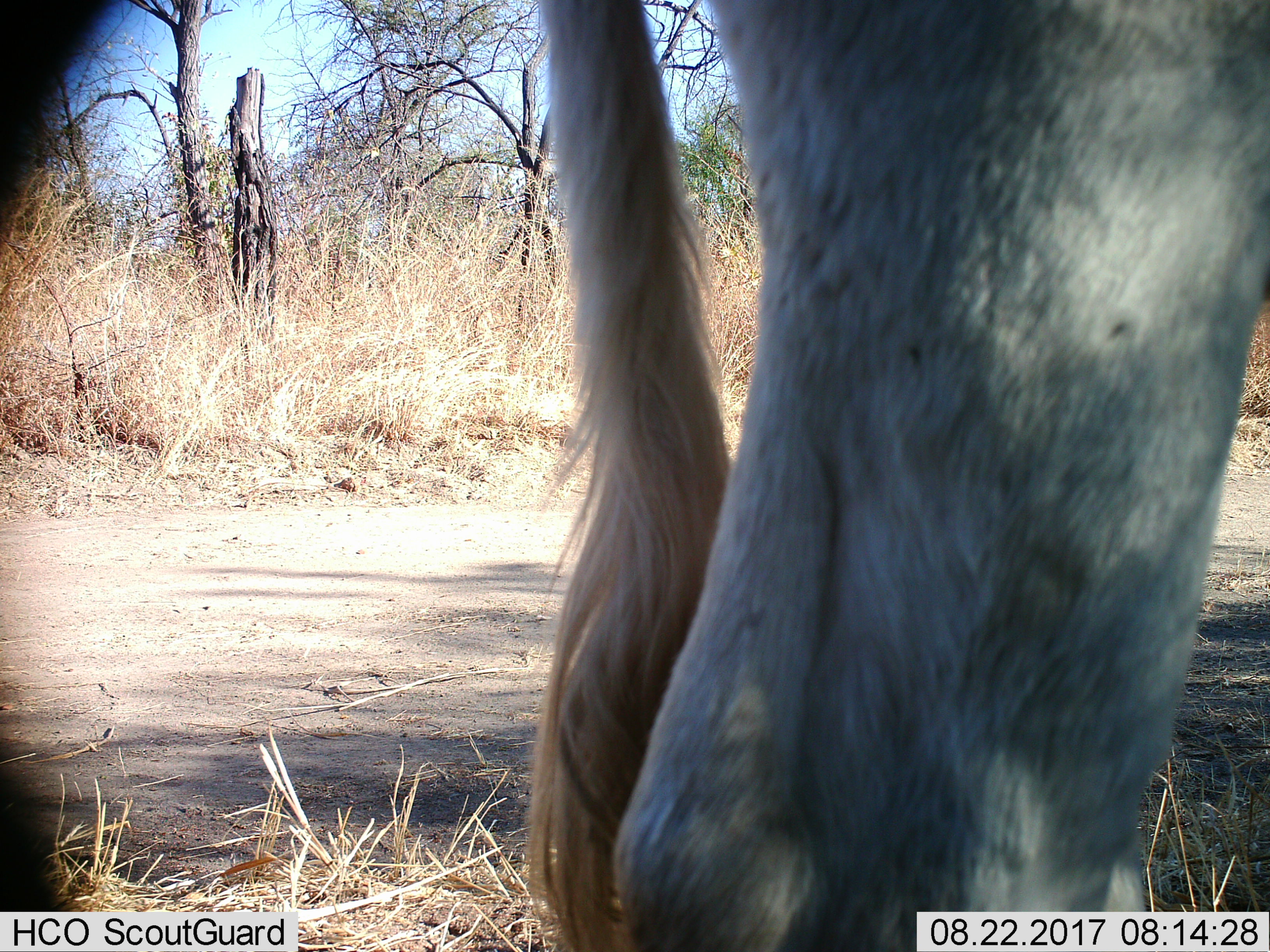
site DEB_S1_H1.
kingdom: Animalia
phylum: Chordata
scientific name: Vertebrata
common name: domestic animal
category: domesticanimal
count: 1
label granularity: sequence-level